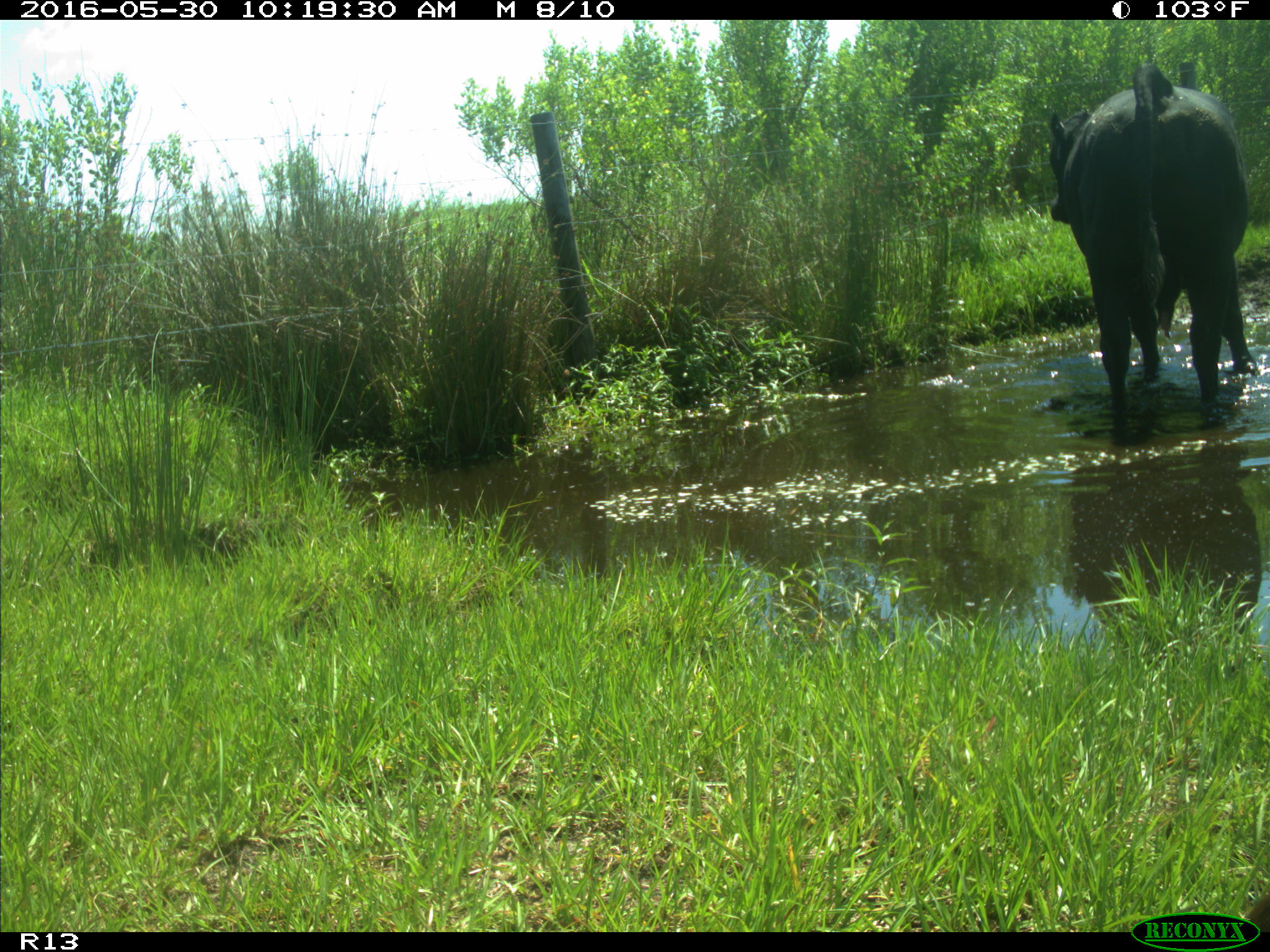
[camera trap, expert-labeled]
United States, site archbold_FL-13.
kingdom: Animalia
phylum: Chordata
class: Mammalia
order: Artiodactyla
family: Bovidae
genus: Bos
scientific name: Bos taurus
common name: domestic cow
Bos taurus (domestic cow).